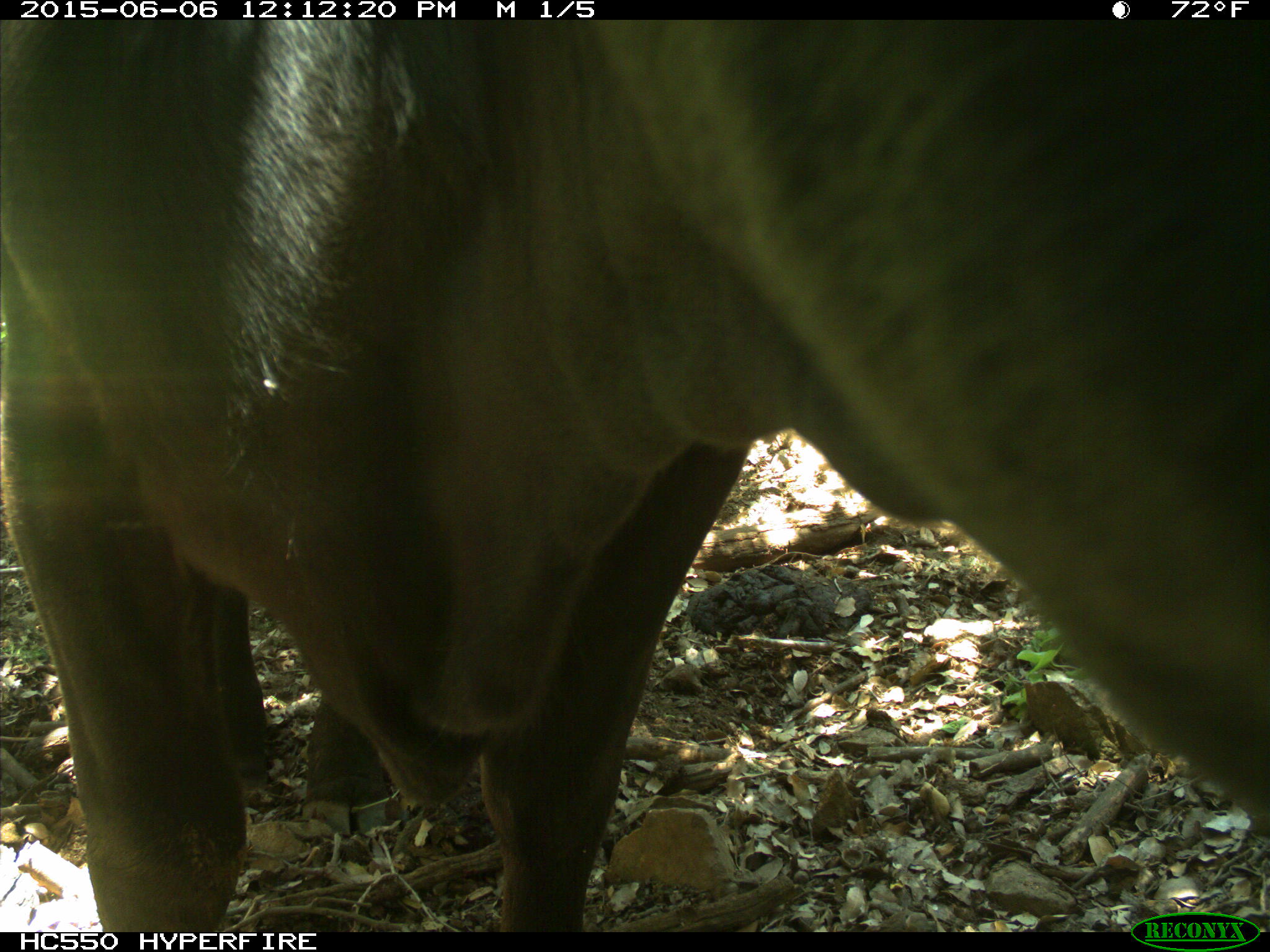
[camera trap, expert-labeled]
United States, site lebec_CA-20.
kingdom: Animalia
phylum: Chordata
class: Mammalia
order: Artiodactyla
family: Bovidae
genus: Bos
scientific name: Bos taurus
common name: domestic cow